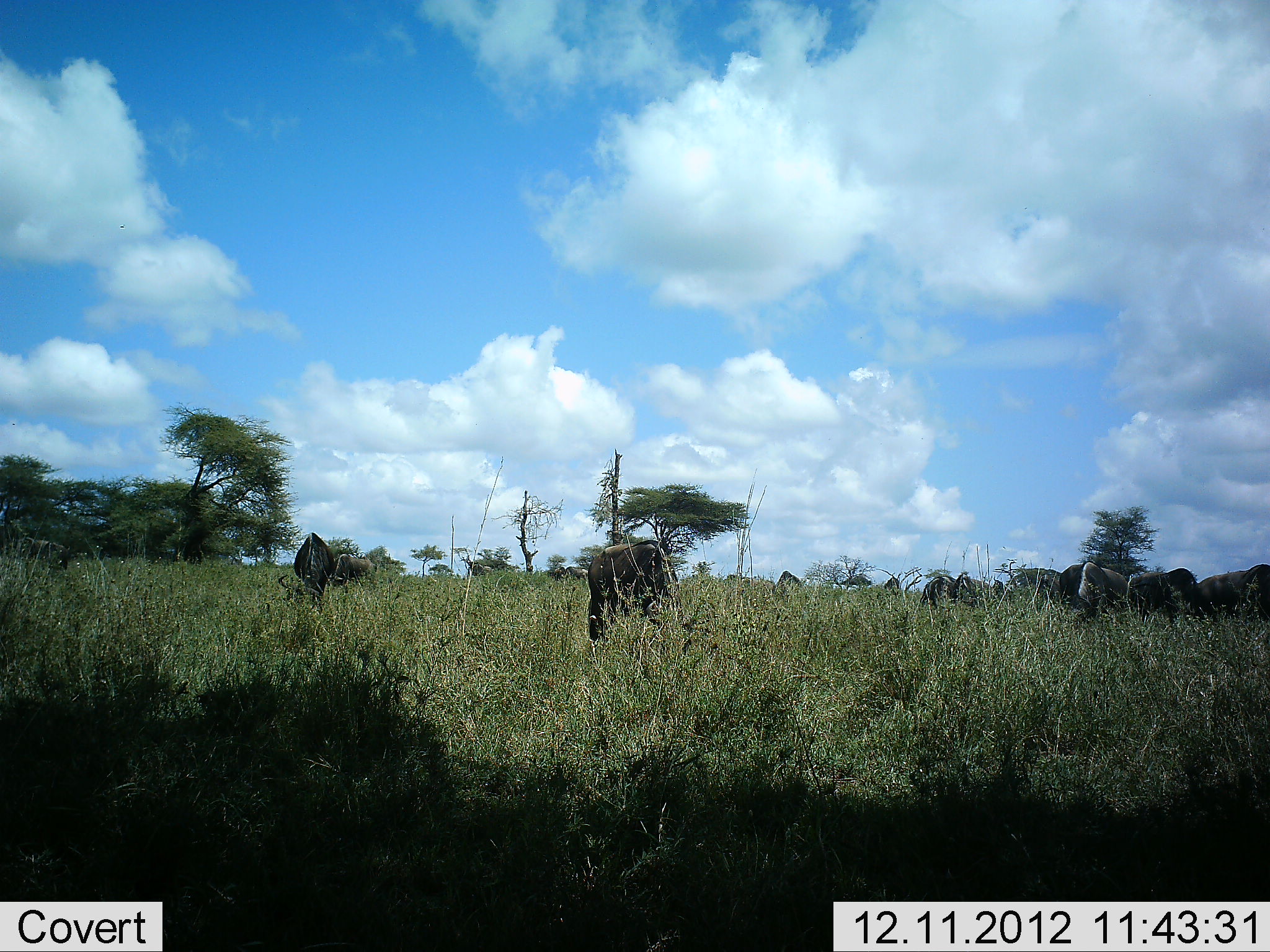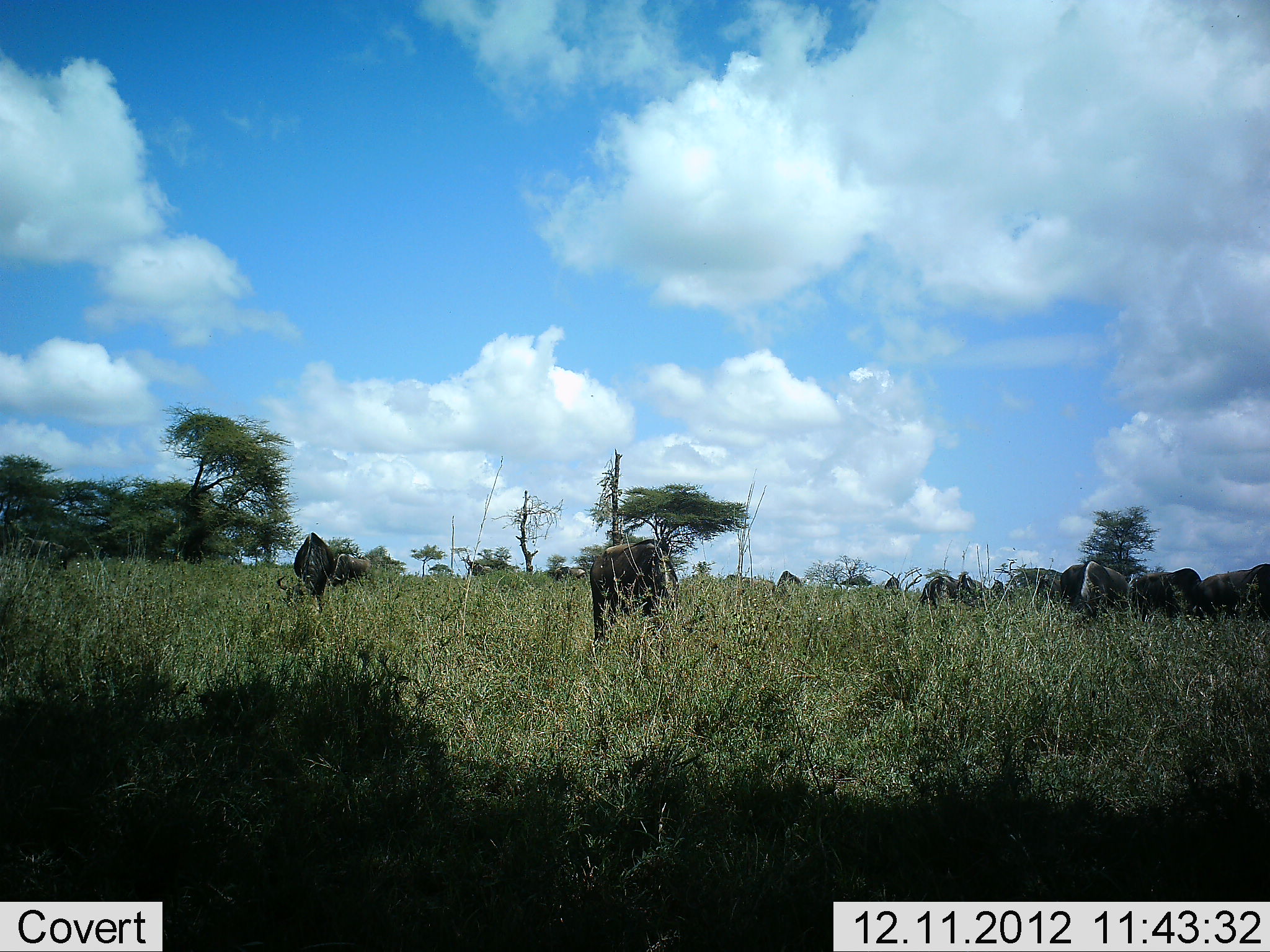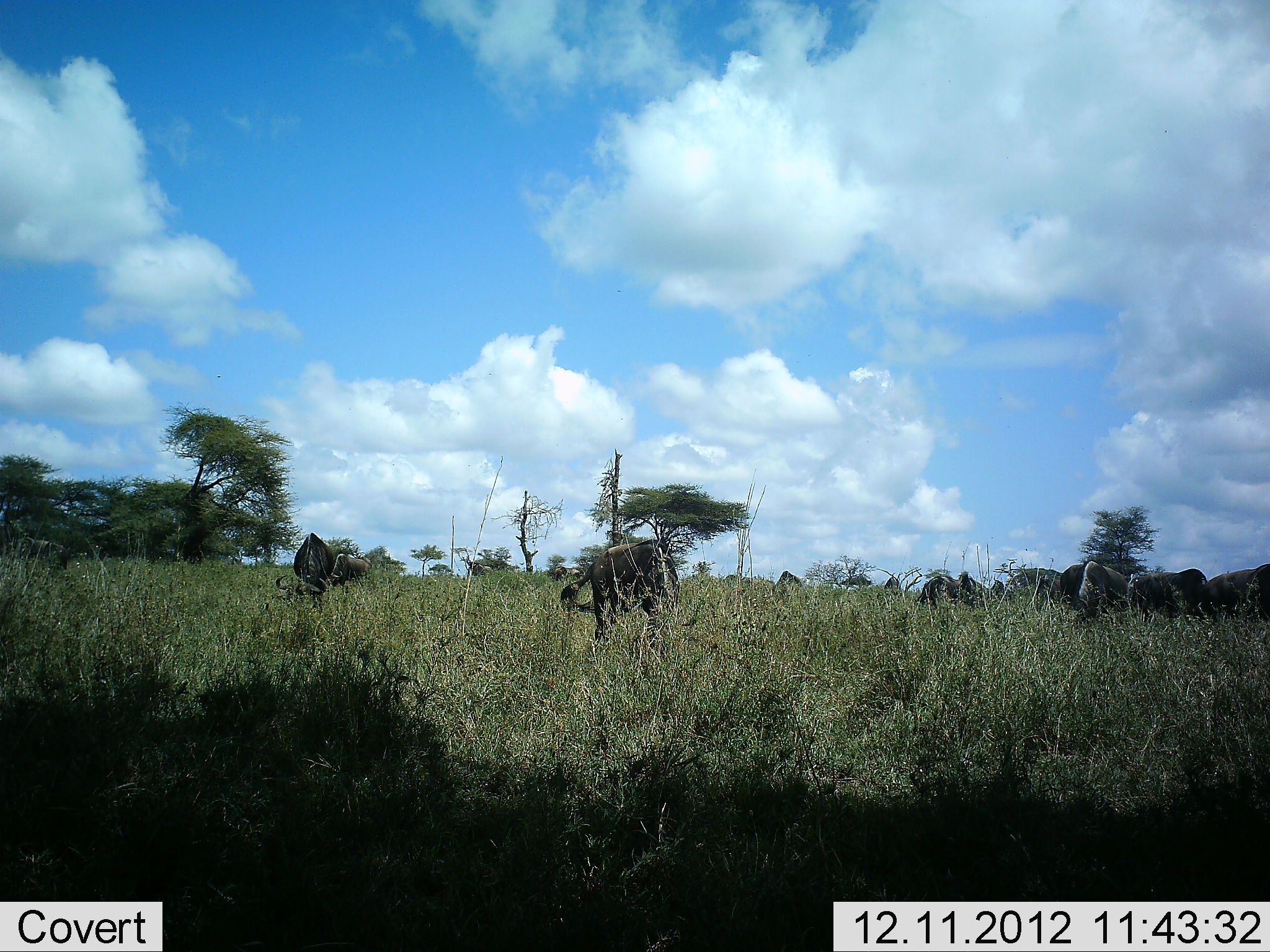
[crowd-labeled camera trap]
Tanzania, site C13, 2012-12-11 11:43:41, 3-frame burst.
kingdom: Animalia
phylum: Chordata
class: Mammalia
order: Artiodactyla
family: Bovidae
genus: Connochaetes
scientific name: Connochaetes taurinus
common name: blue wildebeest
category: wildebeest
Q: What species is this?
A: Wildebeest (blue wildebeest) (Connochaetes taurinus).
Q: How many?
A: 11-50.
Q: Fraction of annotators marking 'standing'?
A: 40%.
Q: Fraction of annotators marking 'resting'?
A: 0%.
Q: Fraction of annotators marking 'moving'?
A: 20%.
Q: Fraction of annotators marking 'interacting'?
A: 0%.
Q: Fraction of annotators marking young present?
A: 0%.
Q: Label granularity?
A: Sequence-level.